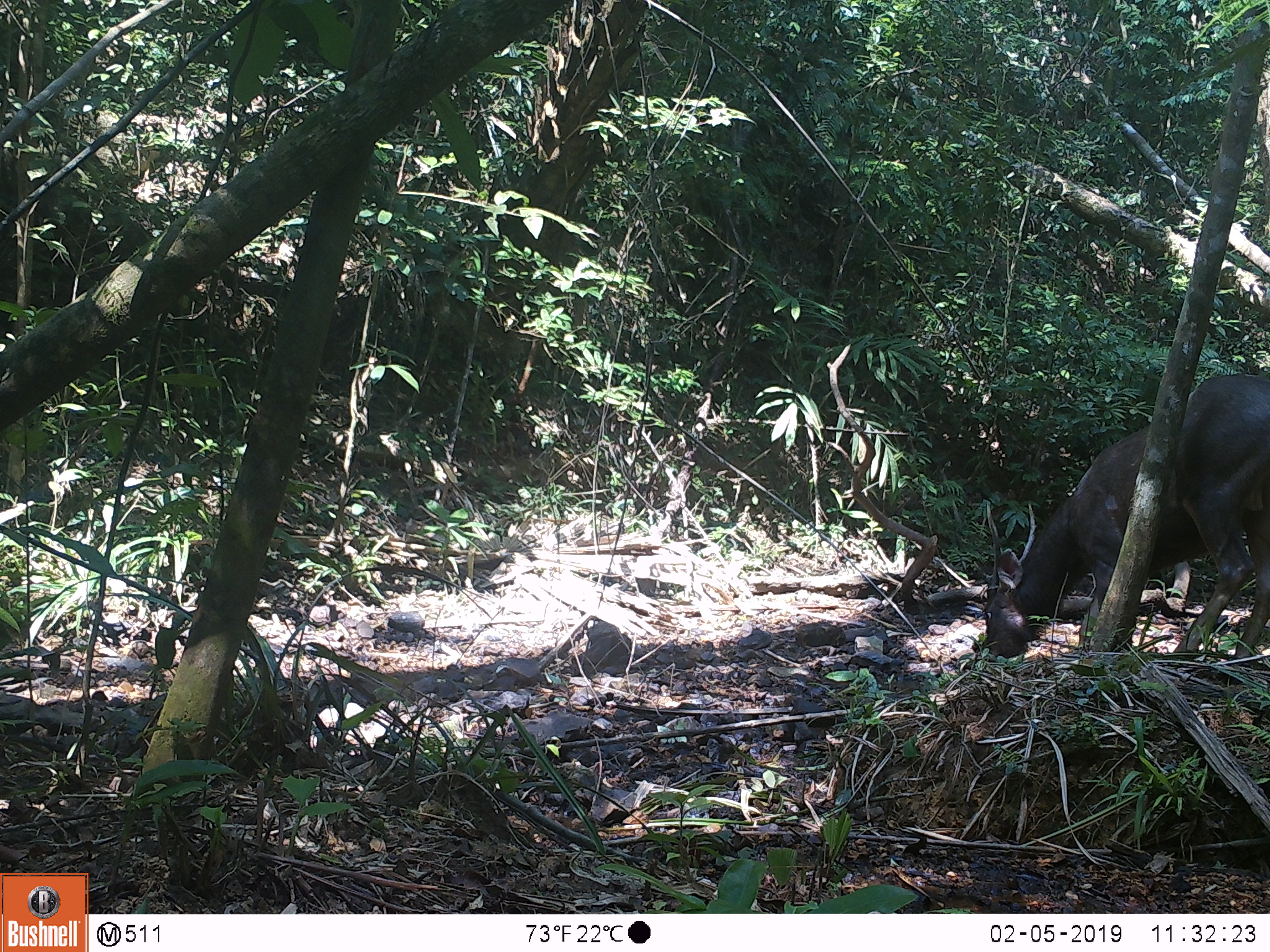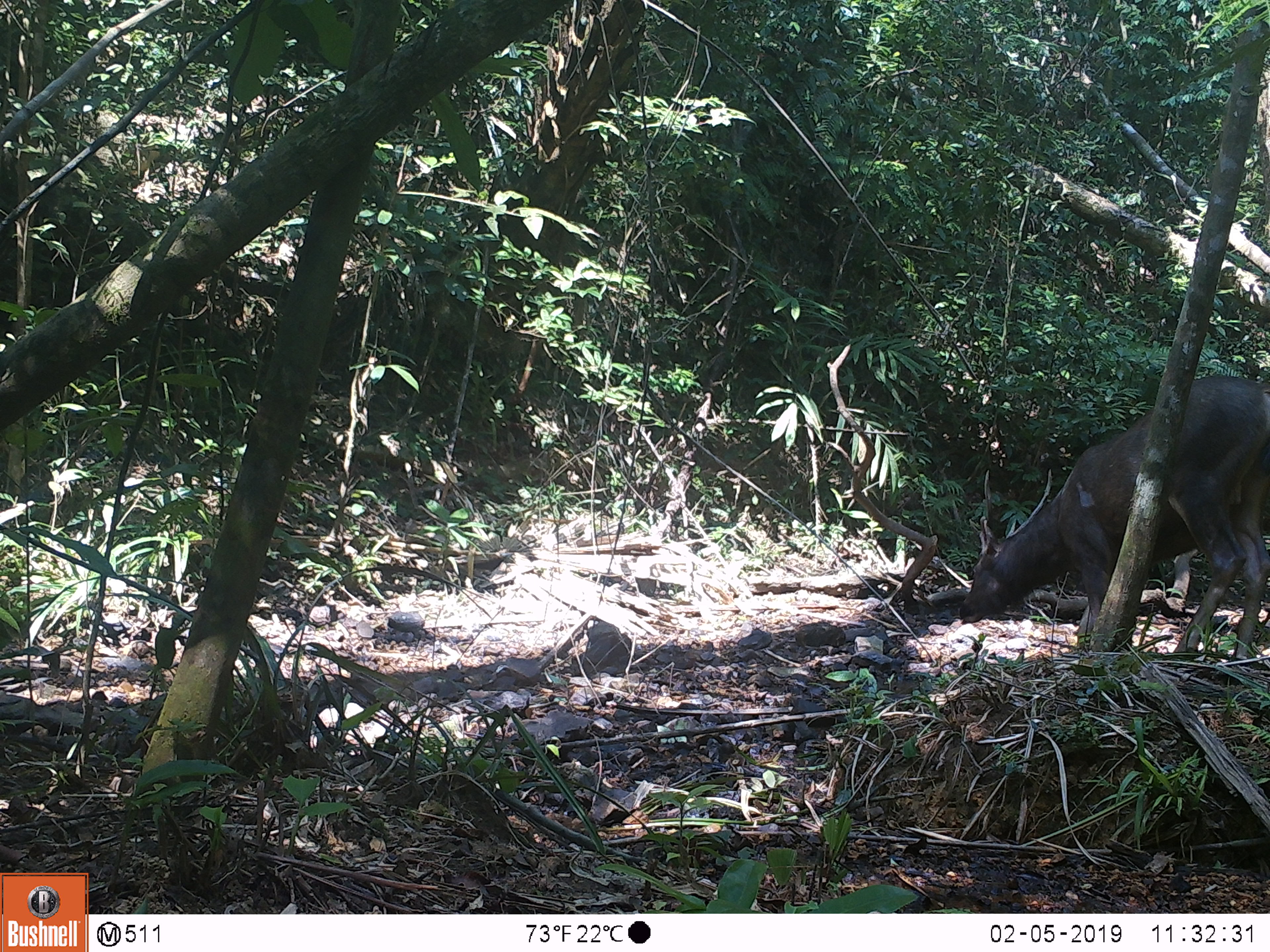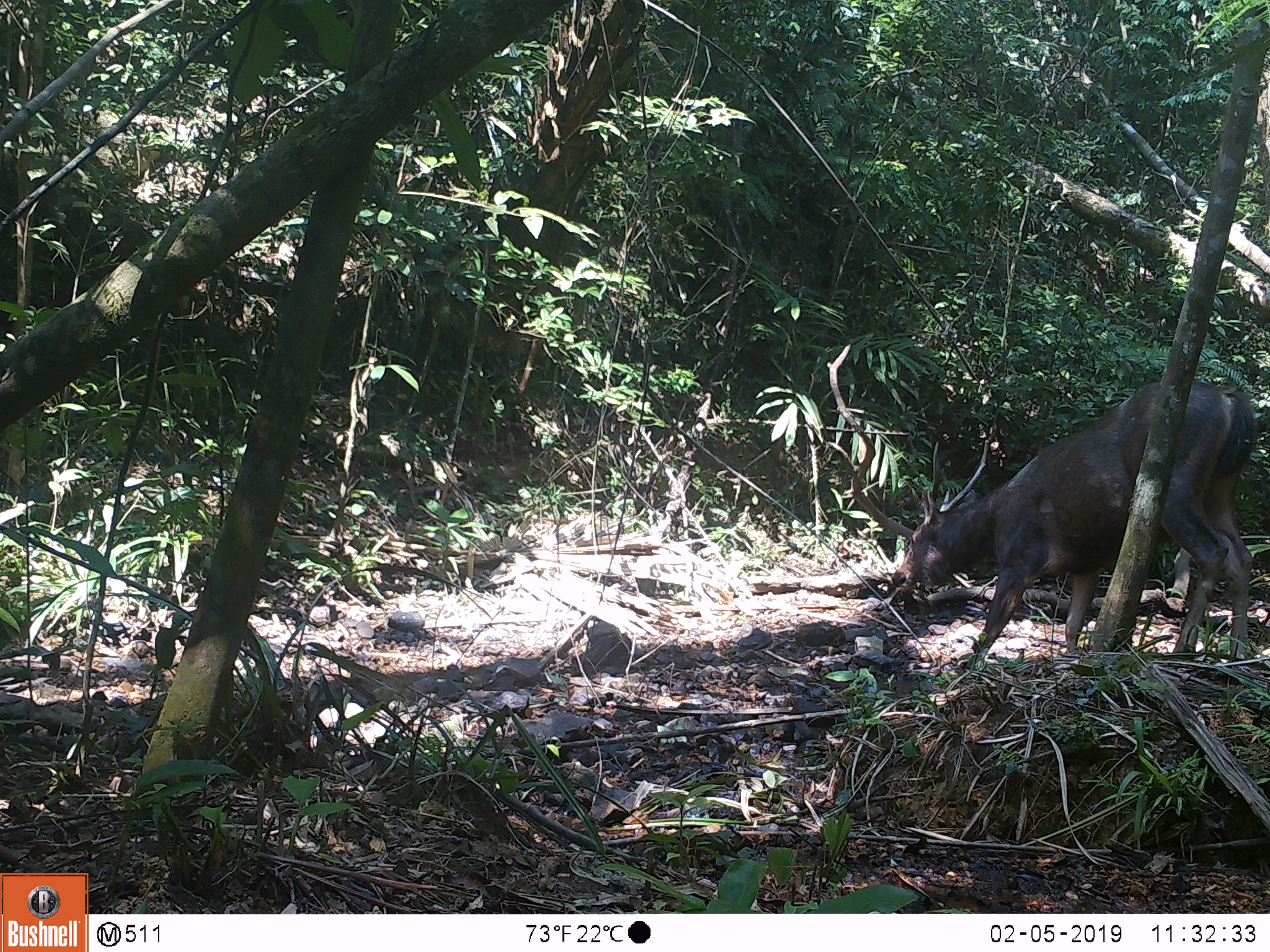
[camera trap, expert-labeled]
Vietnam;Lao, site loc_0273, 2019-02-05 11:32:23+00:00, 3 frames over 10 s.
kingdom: Animalia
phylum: Chordata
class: Mammalia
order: Artiodactyla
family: Cervidae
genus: Rusa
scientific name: Rusa unicolor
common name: sambar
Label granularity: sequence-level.